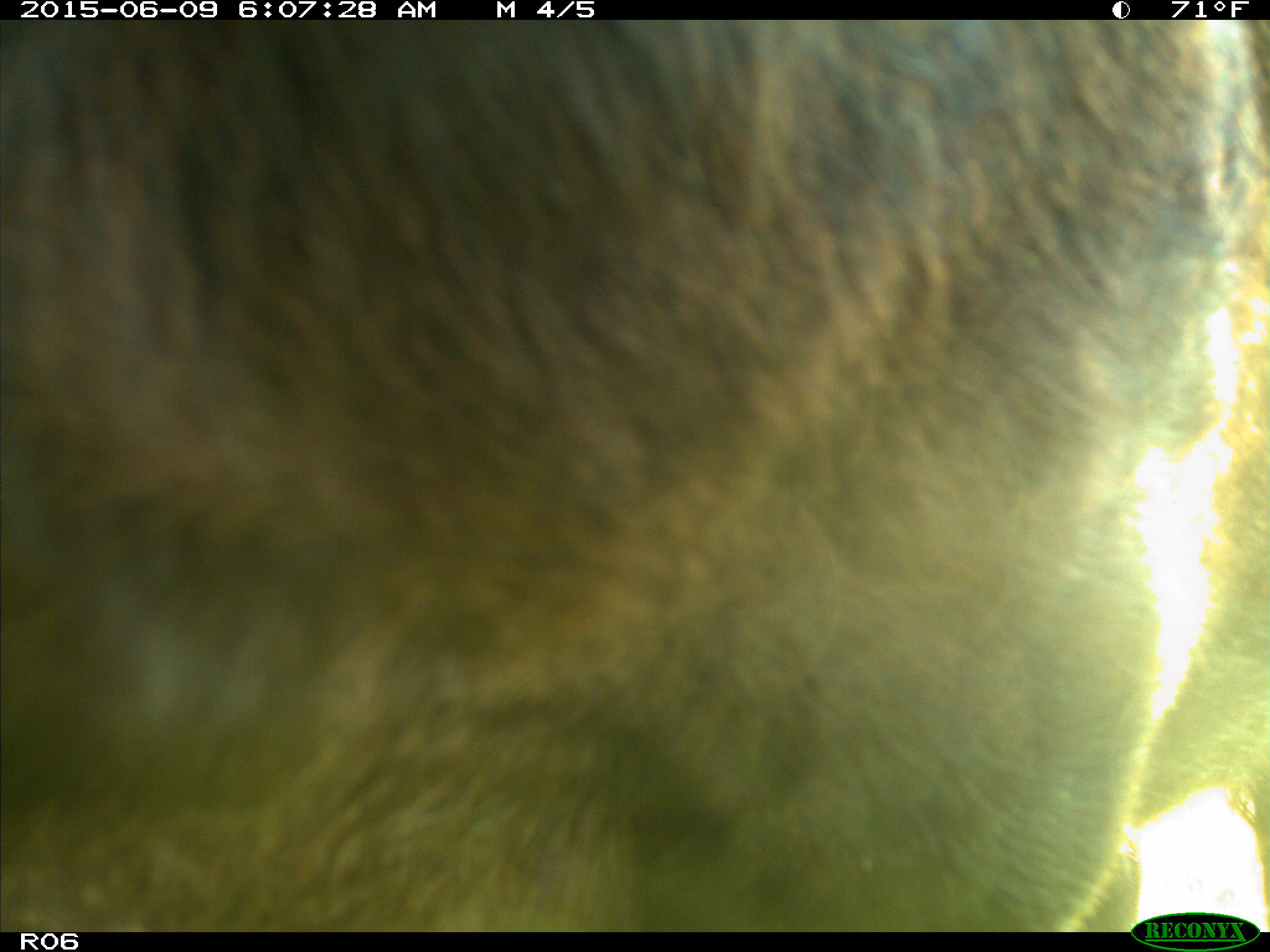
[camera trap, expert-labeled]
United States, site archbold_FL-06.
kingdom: Animalia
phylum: Chordata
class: Mammalia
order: Artiodactyla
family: Bovidae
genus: Bos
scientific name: Bos taurus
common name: domestic cow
Bos taurus (domestic cow).